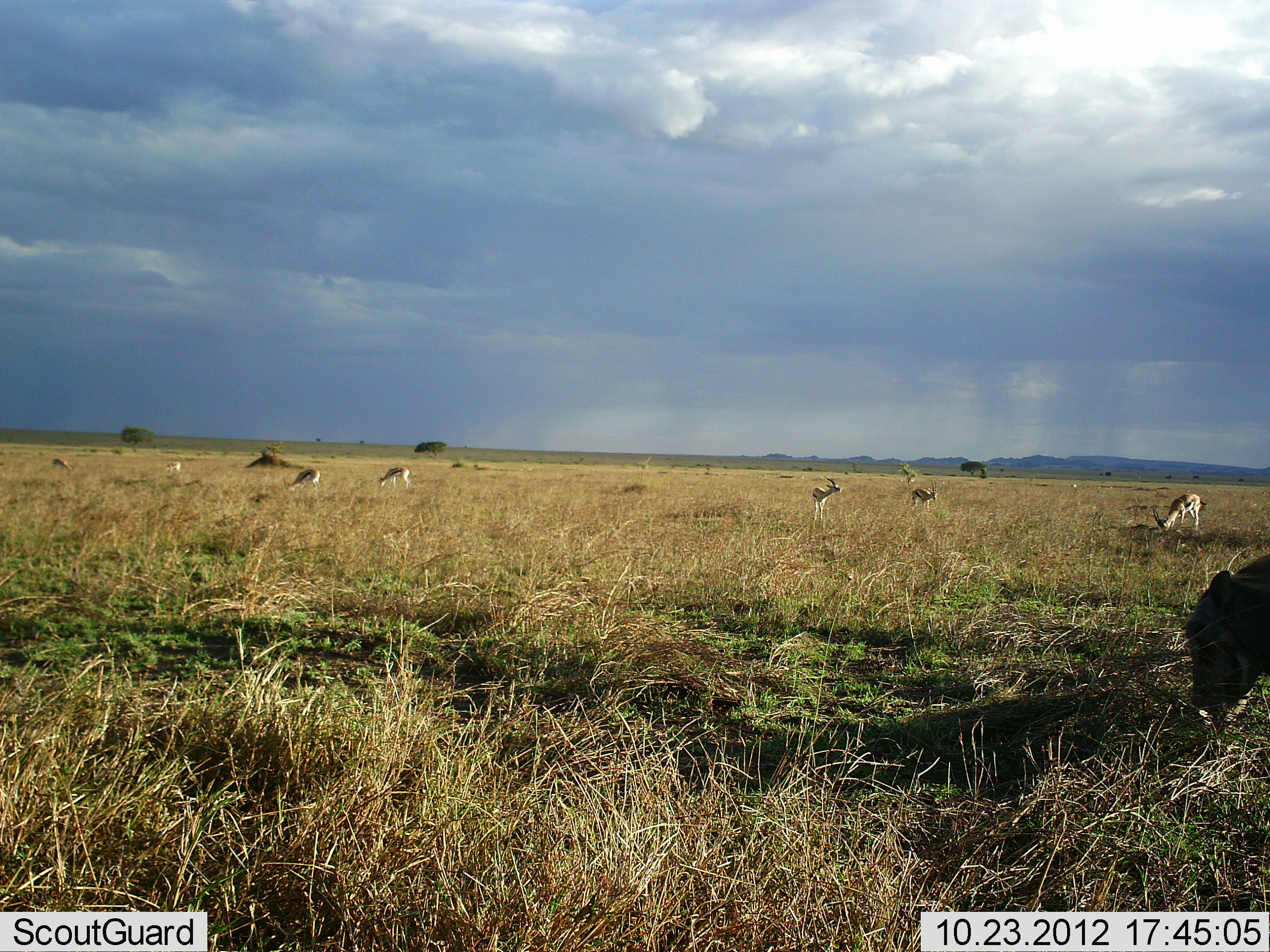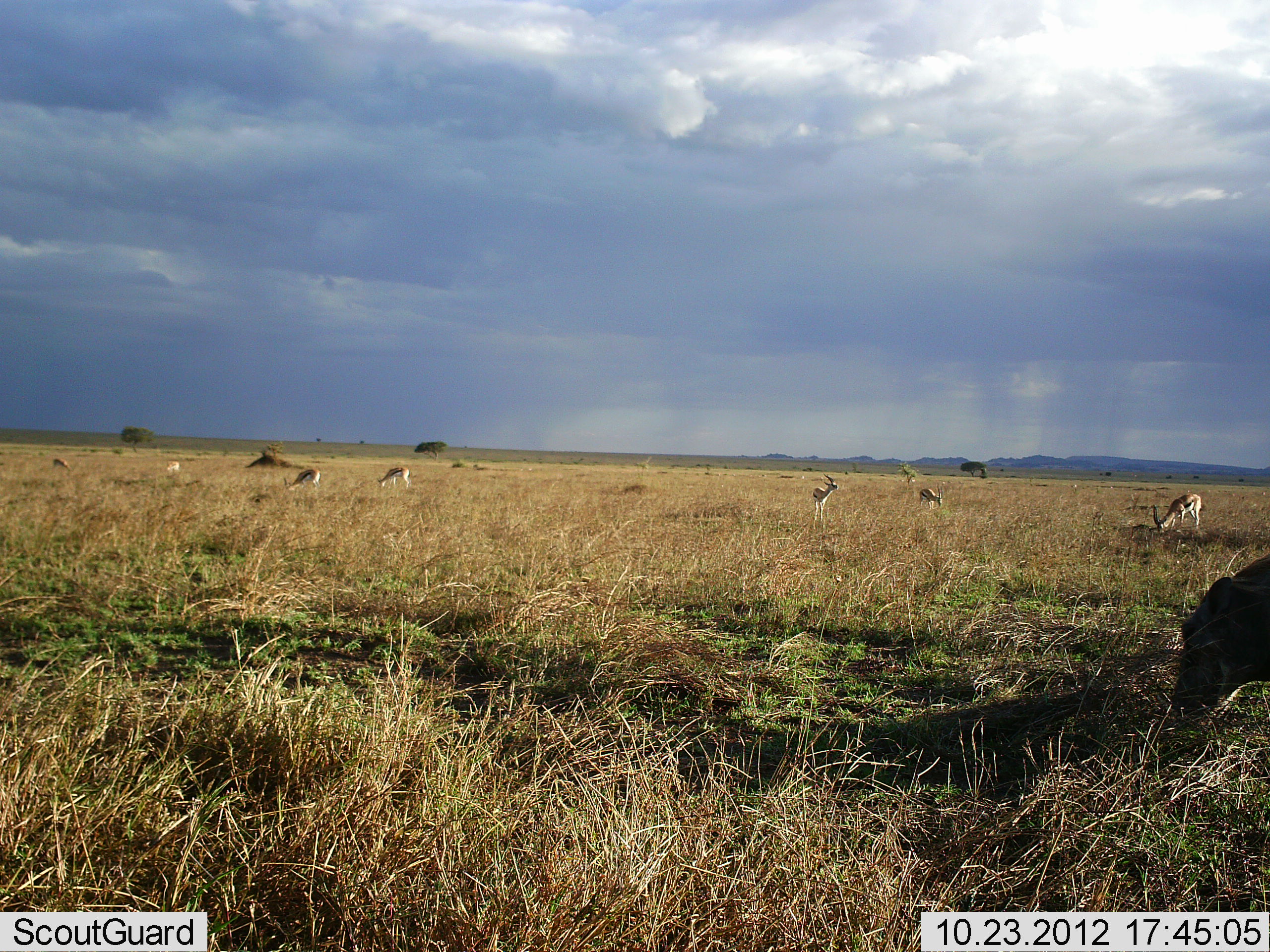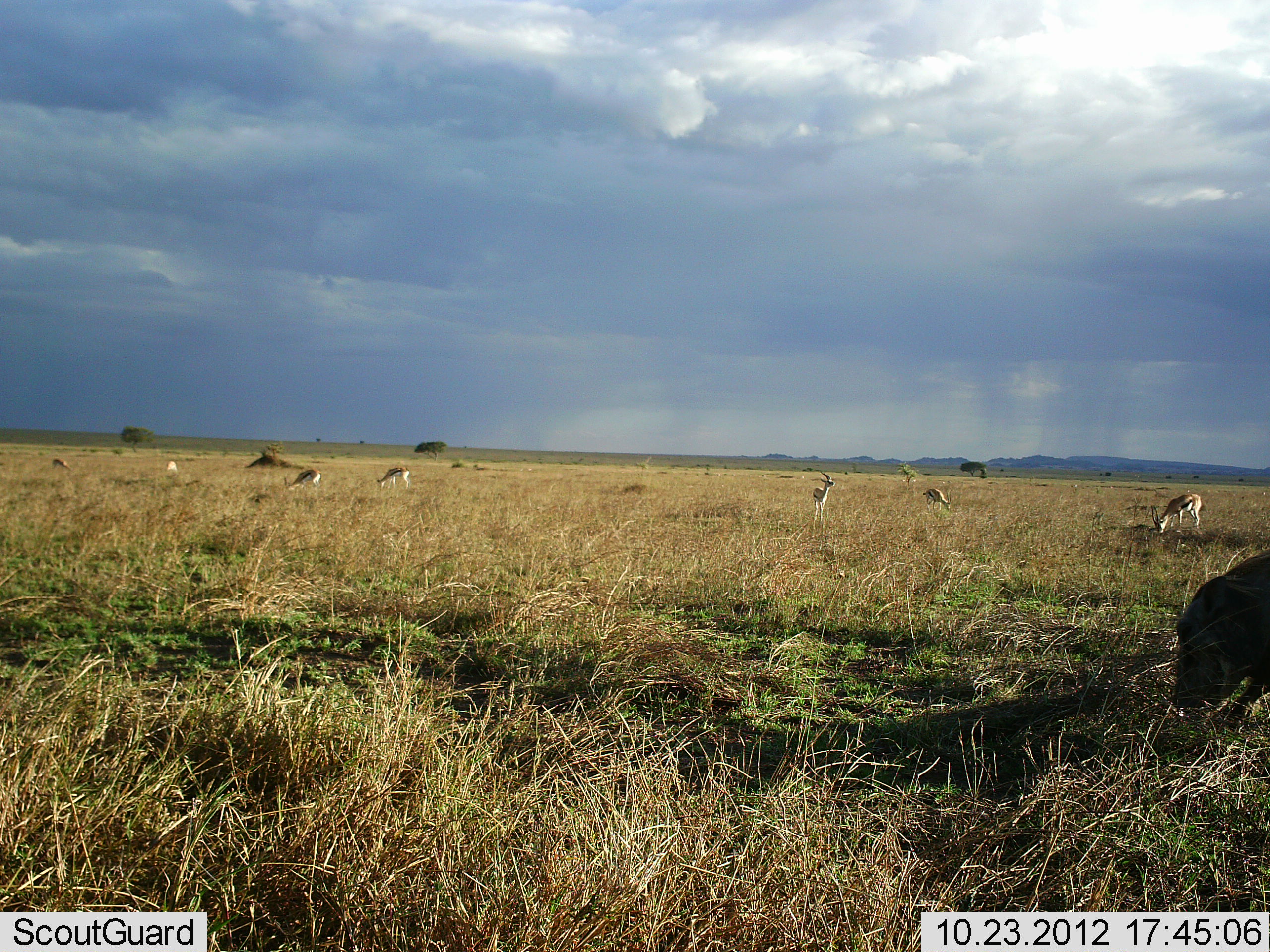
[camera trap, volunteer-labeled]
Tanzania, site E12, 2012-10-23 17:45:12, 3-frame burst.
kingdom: Animalia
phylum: Chordata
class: Mammalia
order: Artiodactyla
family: Bovidae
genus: Eudorcas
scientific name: Eudorcas thomsonii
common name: thomson's gazelle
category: gazellethomsons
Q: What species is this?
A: Gazellethomsons (thomson's gazelle) (Eudorcas thomsonii).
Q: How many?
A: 7.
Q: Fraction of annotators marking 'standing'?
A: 68%.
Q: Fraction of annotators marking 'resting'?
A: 0%.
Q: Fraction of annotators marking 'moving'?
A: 11%.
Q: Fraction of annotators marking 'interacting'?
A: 0%.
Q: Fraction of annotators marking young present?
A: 0%.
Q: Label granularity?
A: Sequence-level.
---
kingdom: Animalia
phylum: Chordata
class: Mammalia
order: Artiodactyla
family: Suidae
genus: Phacochoerus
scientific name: Phacochoerus africanus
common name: warthog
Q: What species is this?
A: Warthog (Phacochoerus africanus).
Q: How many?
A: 1.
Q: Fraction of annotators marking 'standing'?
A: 9%.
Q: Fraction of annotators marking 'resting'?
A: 0%.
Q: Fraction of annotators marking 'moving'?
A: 9%.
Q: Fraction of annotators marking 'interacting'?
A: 0%.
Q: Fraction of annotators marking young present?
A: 0%.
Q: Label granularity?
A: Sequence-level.